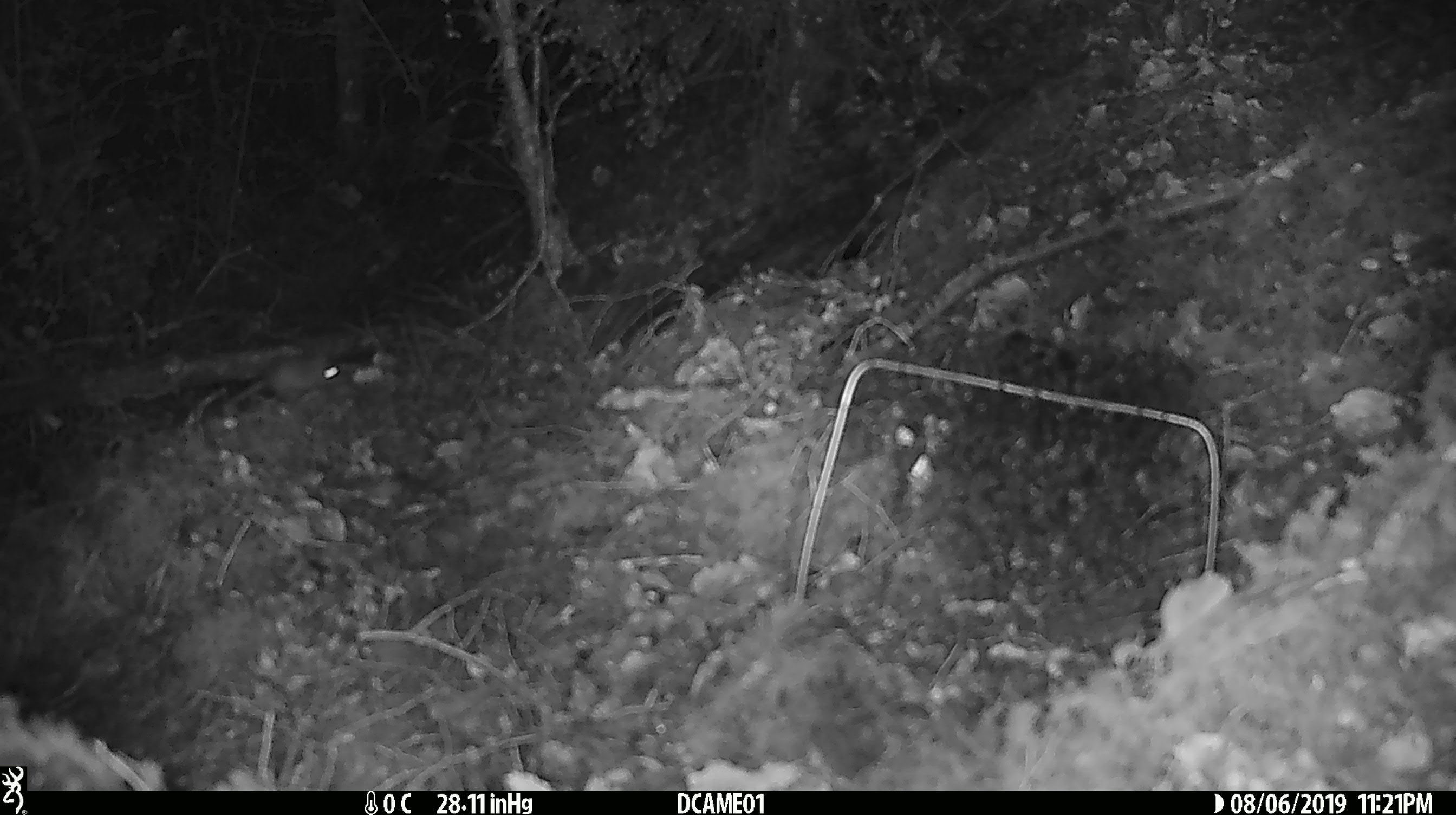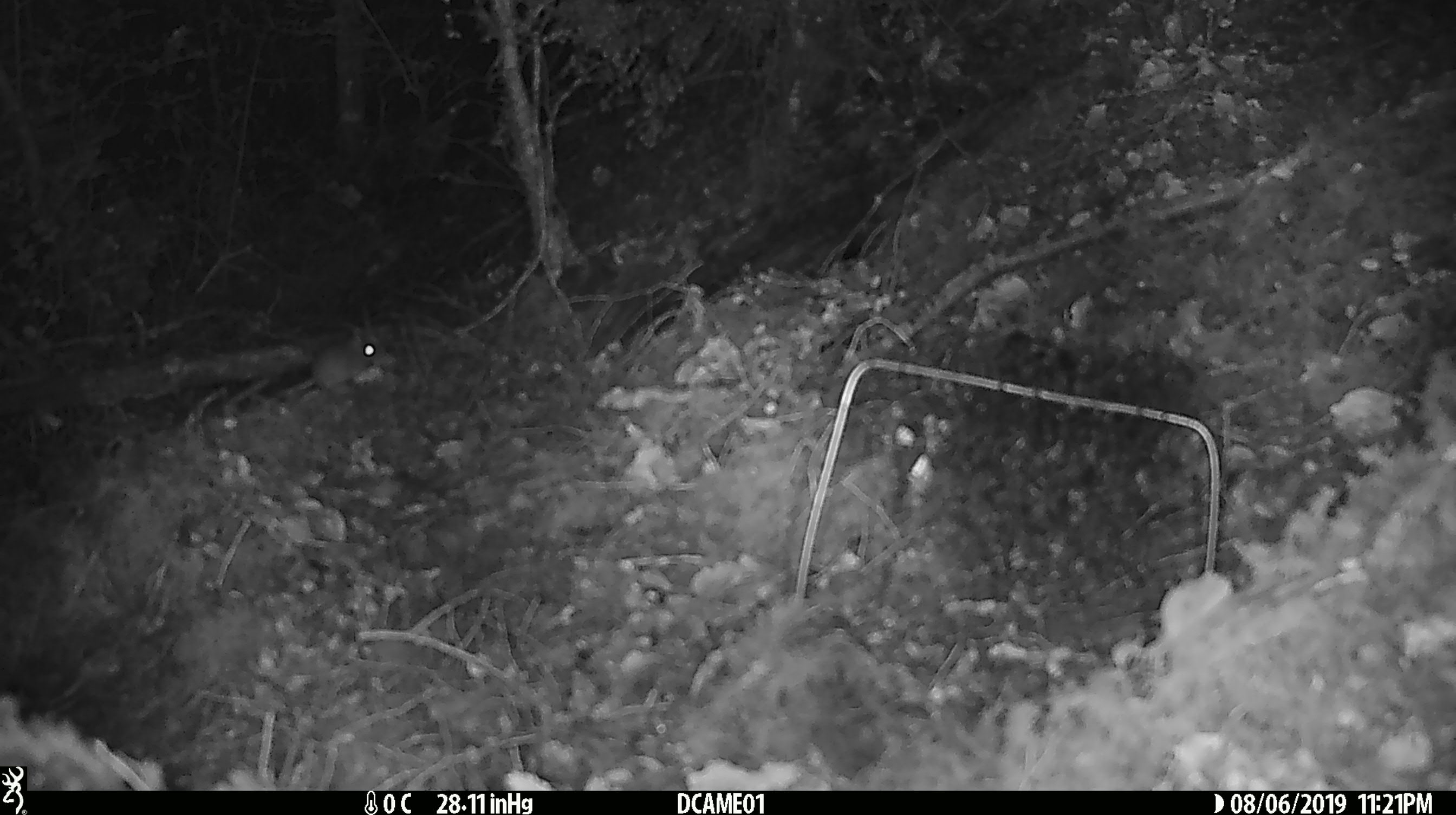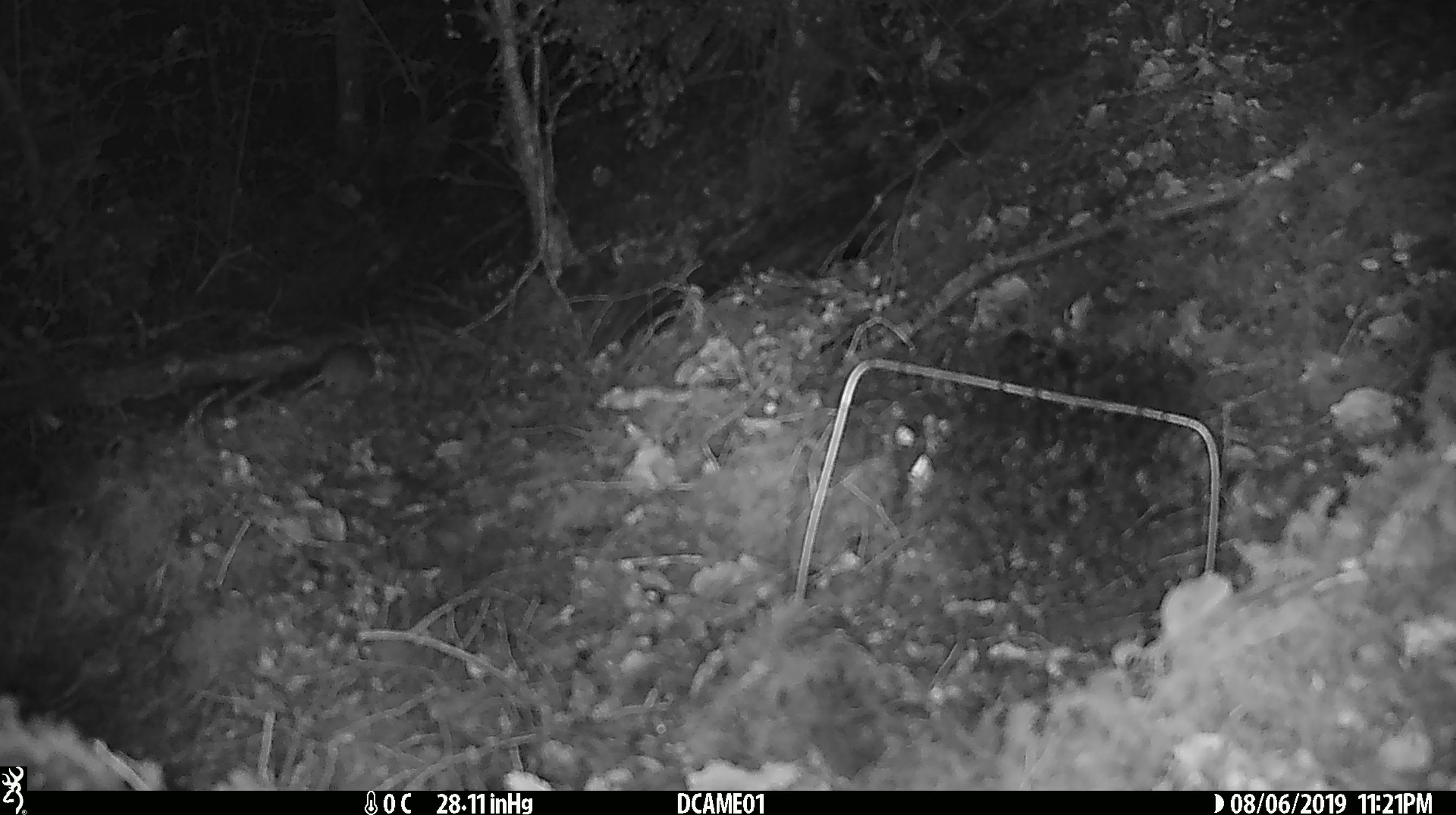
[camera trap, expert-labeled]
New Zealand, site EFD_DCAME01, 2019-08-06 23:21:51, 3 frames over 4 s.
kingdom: Animalia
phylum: Chordata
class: Mammalia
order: Rodentia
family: Muridae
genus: Mus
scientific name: Mus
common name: mouse